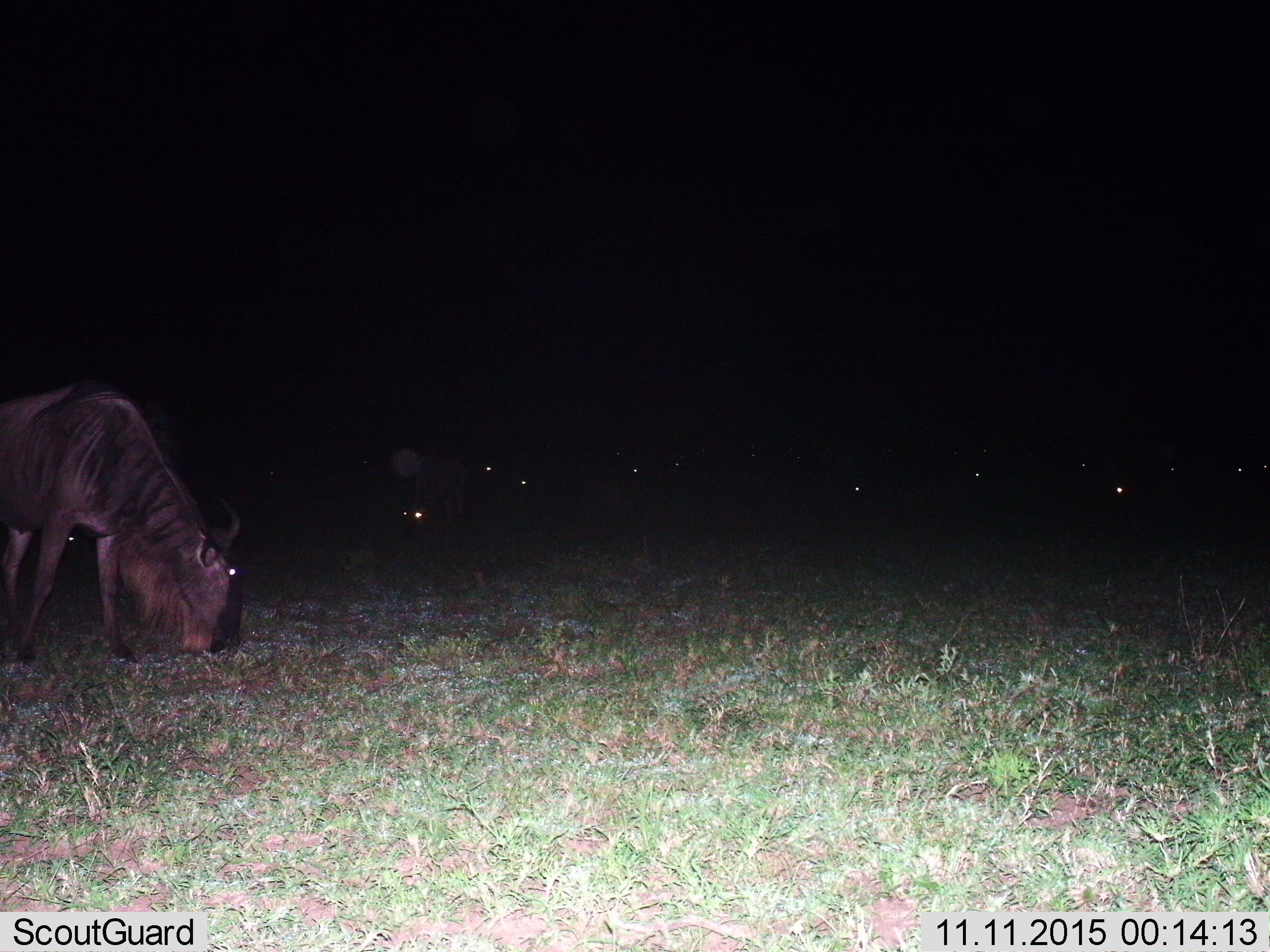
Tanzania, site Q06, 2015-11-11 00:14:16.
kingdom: Animalia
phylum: Chordata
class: Mammalia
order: Artiodactyla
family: Bovidae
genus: Connochaetes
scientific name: Connochaetes taurinus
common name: blue wildebeest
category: wildebeest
Wildebeest (blue wildebeest) (Connochaetes taurinus), count 11-50. Behavior (volunteer vote fractions): standing 70%, resting 20%, moving 0%, interacting 0%. Young present (vote fraction): 0%. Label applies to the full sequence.